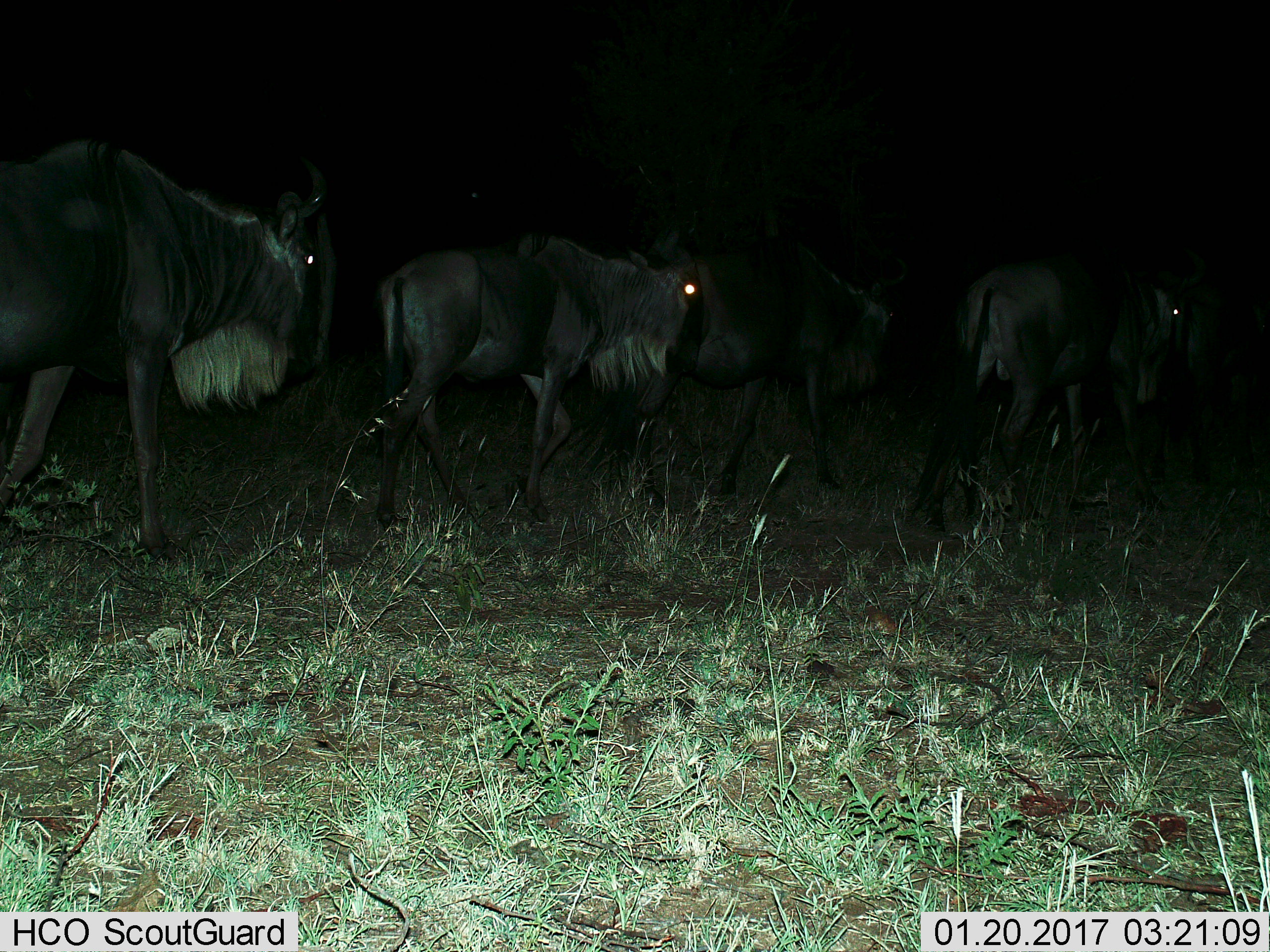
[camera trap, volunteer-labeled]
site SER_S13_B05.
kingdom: Animalia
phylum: Chordata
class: Mammalia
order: Artiodactyla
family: Bovidae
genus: Connochaetes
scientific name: Connochaetes taurinus taurinus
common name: blue wildebeest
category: wildebeestblue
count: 4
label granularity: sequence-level